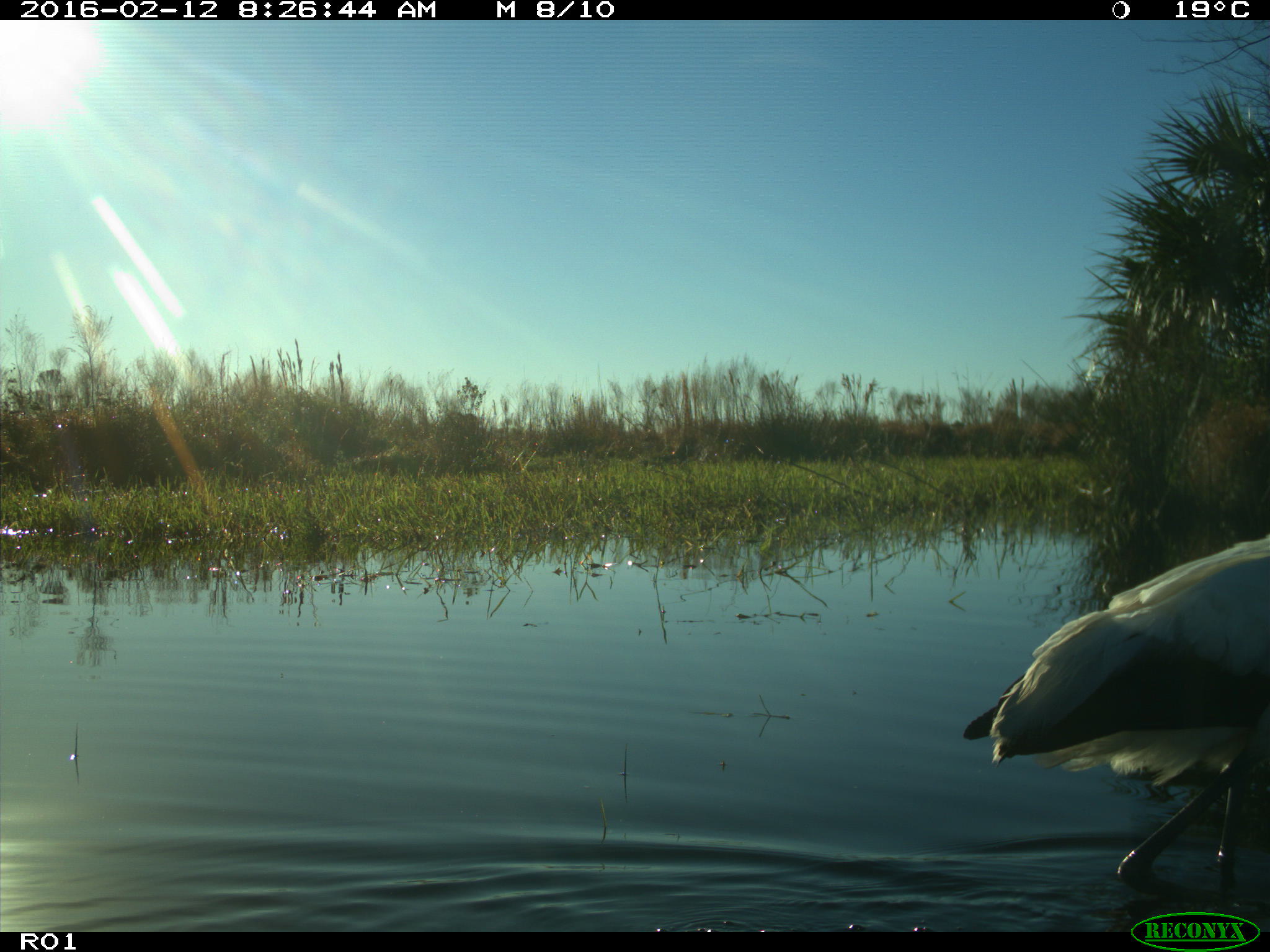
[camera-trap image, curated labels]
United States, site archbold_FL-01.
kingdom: Animalia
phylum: Chordata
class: Aves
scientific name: Aves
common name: birds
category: unidentified bird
Unidentified bird (birds) (Aves).